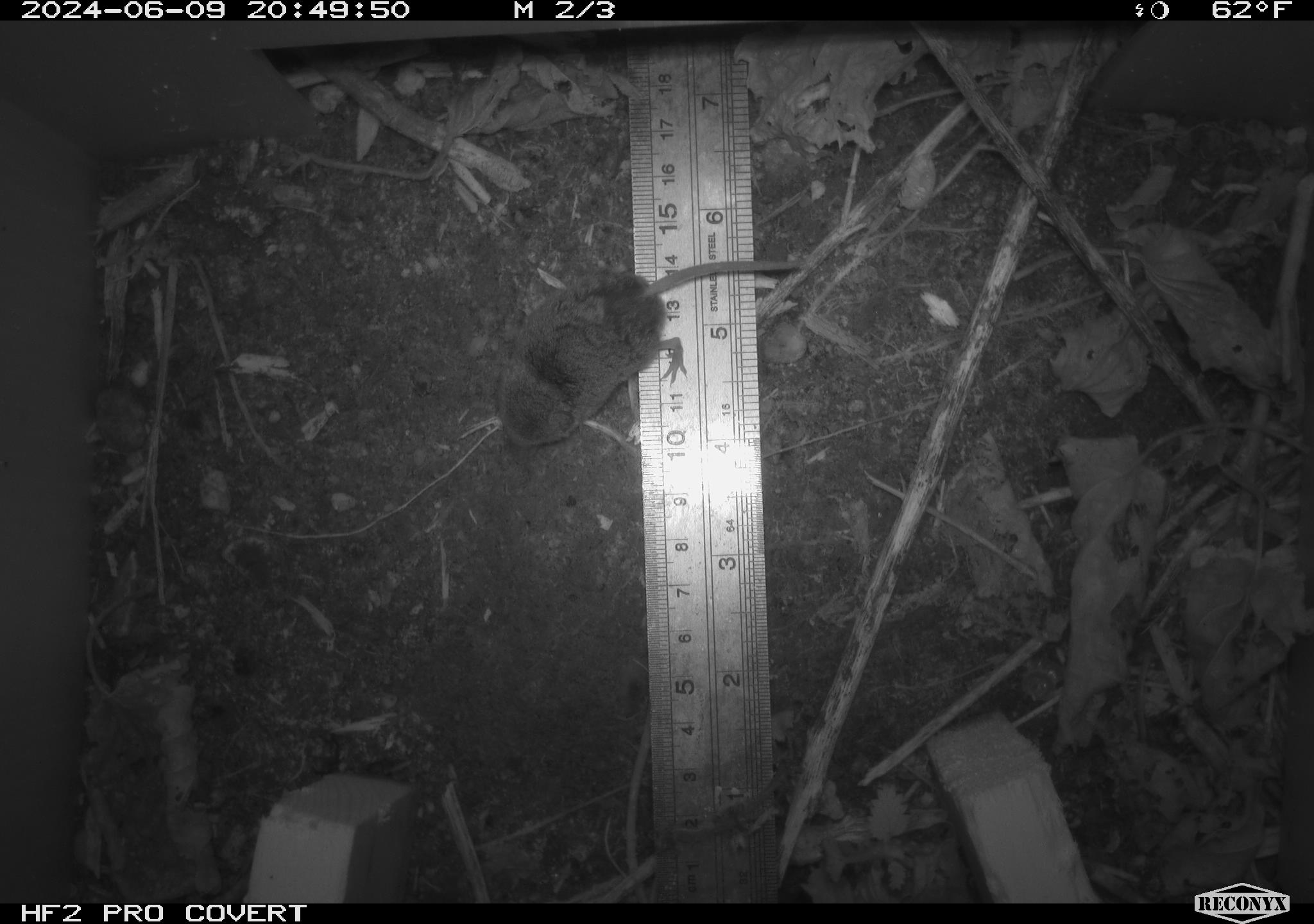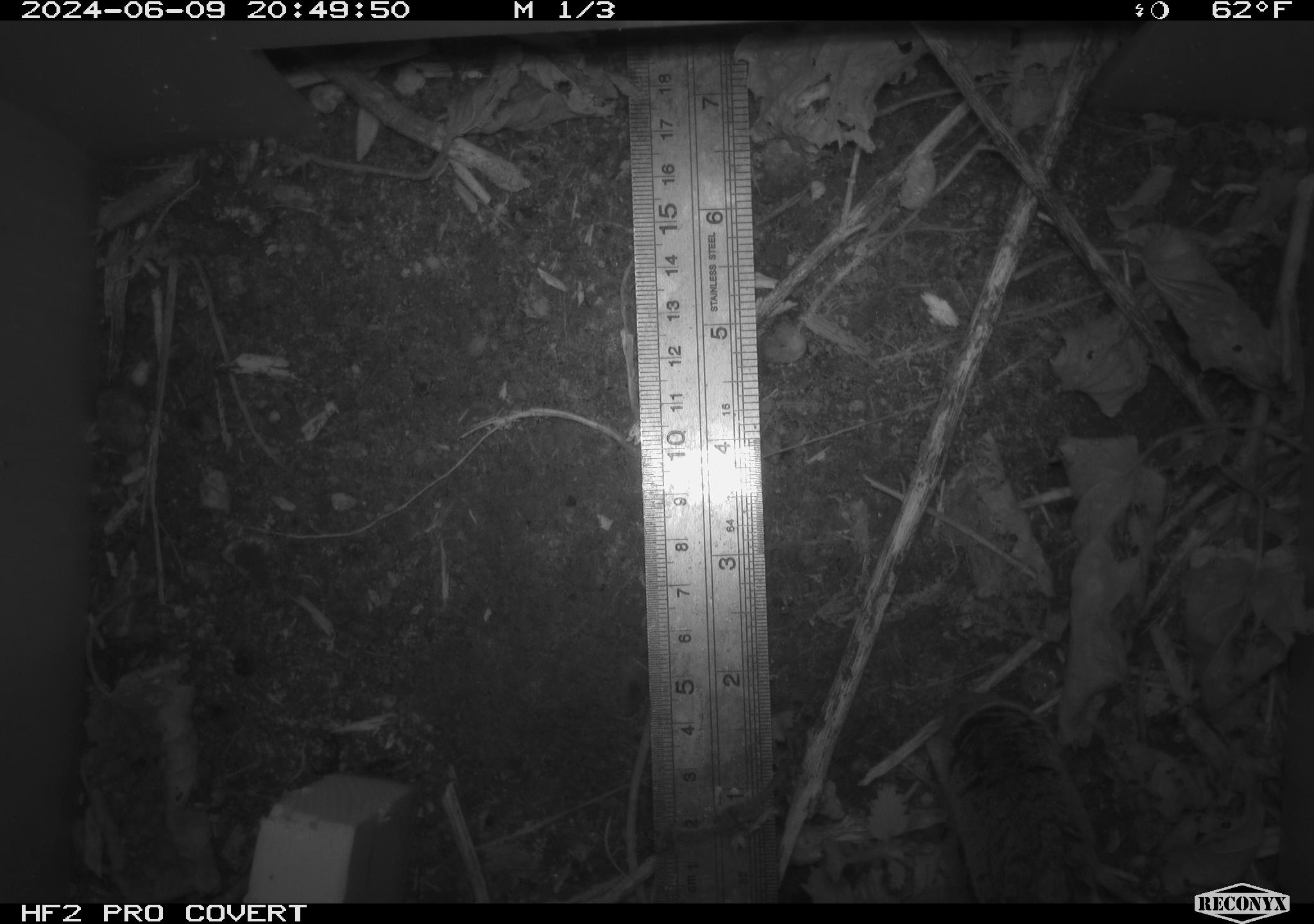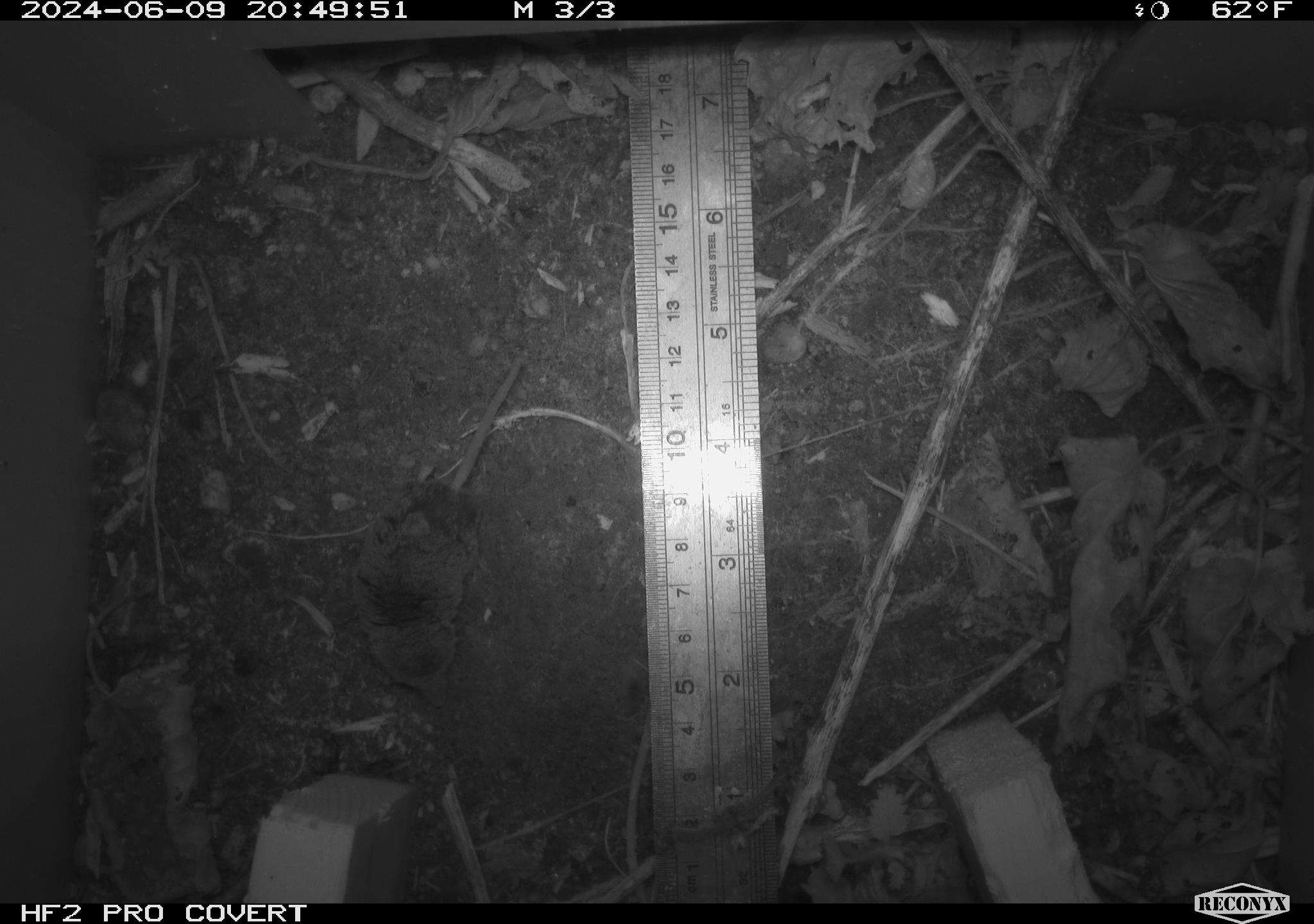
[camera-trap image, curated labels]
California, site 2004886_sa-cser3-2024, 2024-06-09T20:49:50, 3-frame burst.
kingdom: Animalia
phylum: Chordata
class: Mammalia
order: Eulipotyphla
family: Soricidae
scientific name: Soricidae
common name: shrews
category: soricidae family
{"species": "soricidae family (shrews) (Soricidae)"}